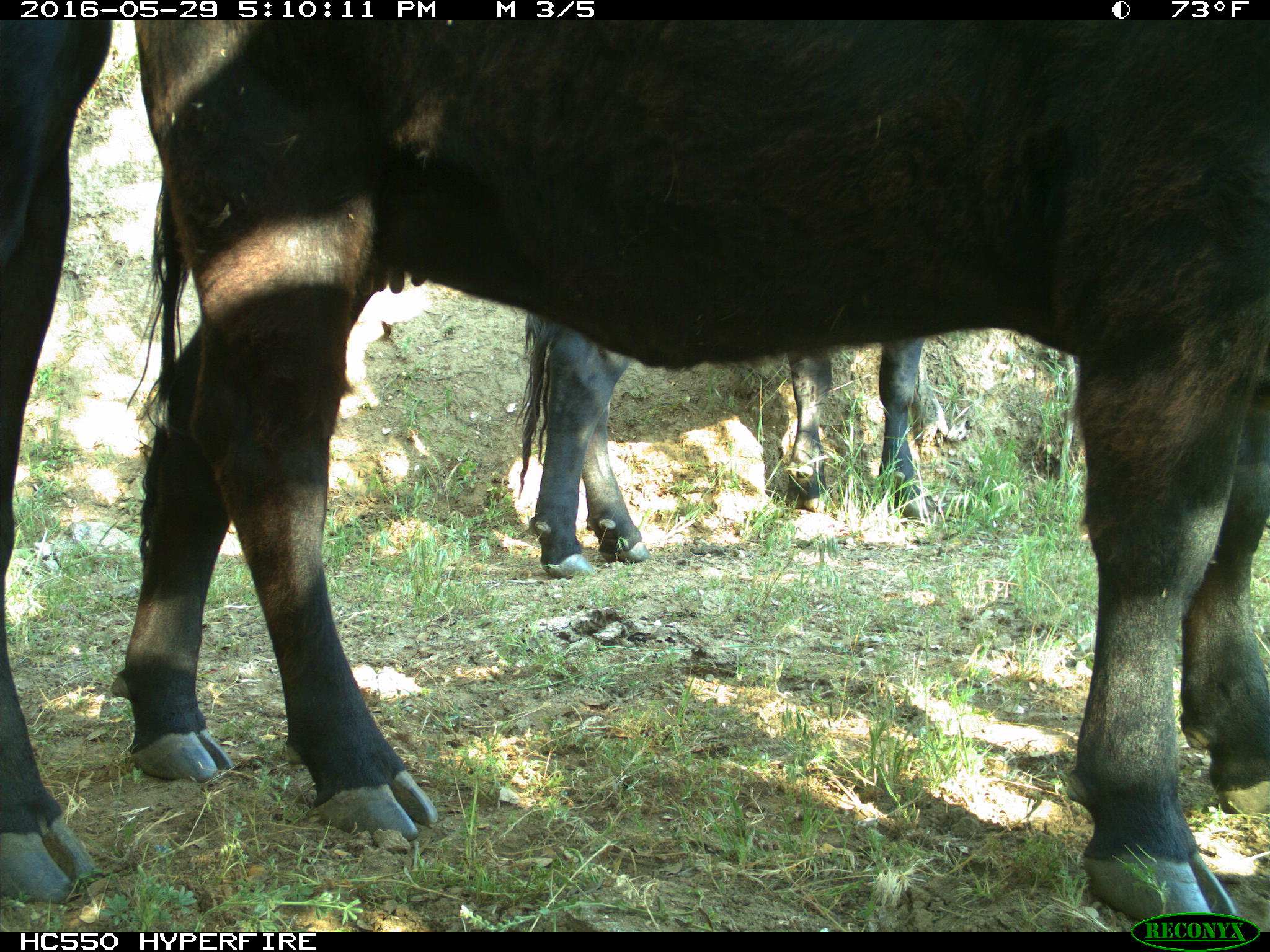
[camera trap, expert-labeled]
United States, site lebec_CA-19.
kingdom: Animalia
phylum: Chordata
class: Mammalia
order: Artiodactyla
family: Bovidae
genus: Bos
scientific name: Bos taurus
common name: domestic cow